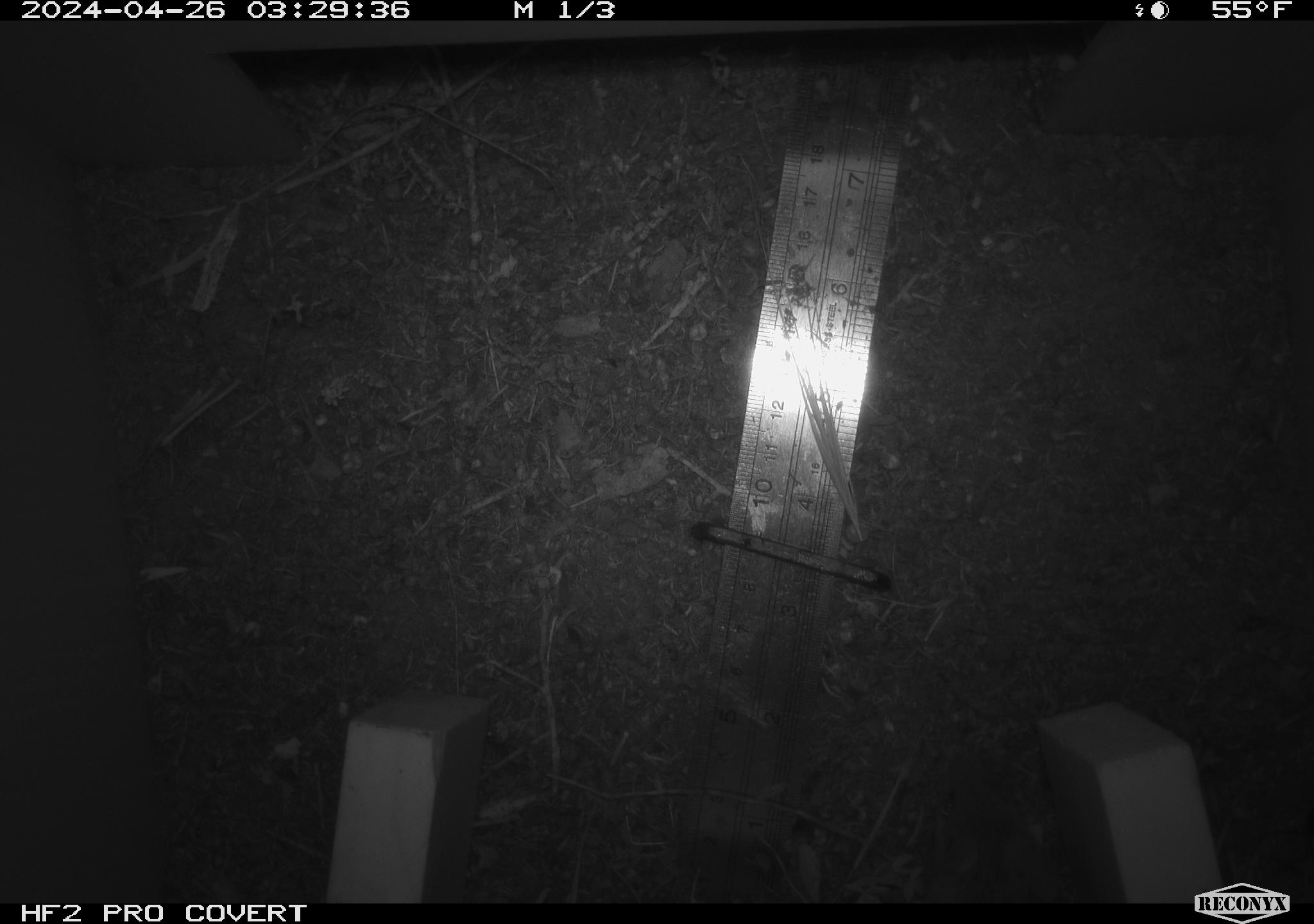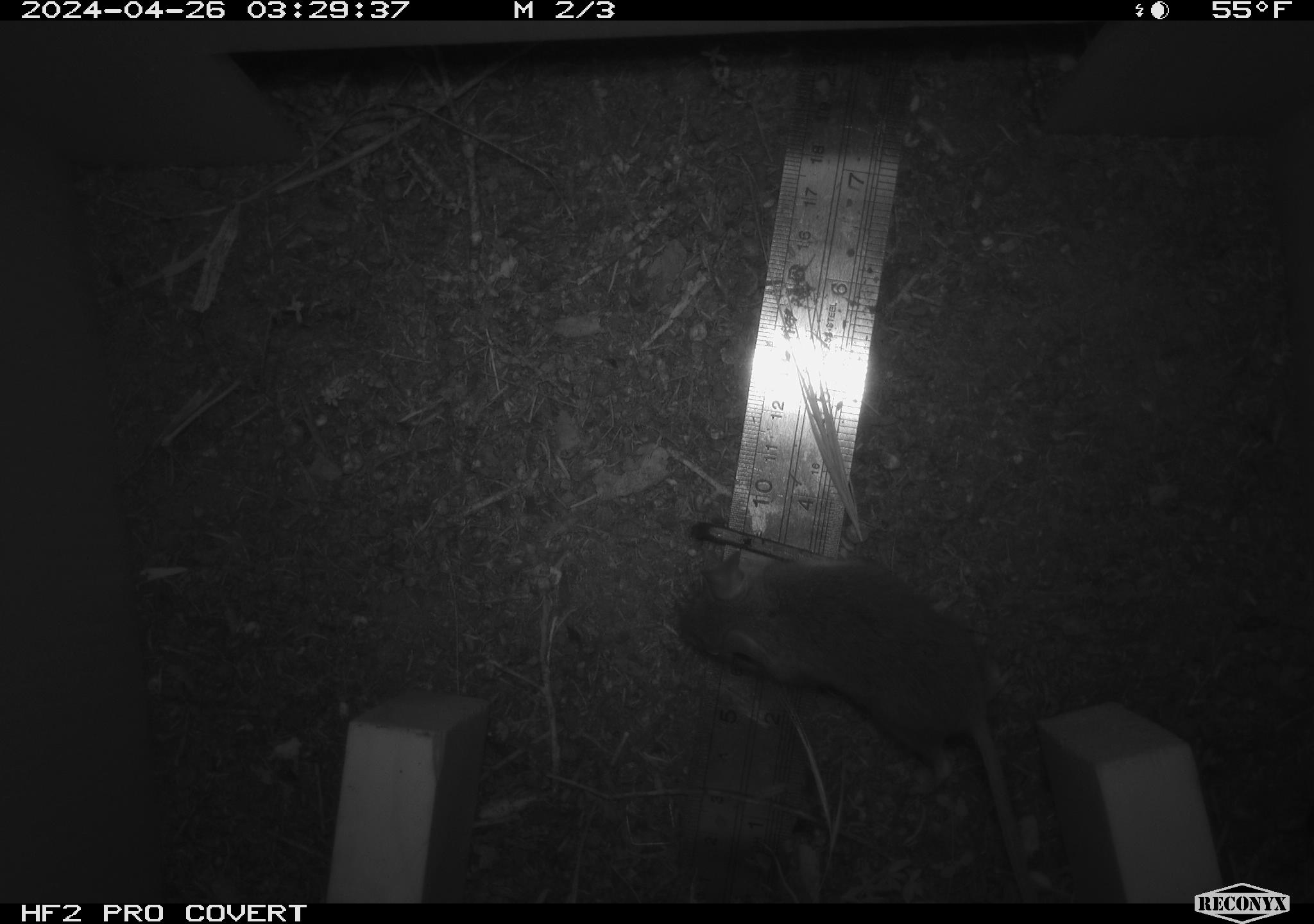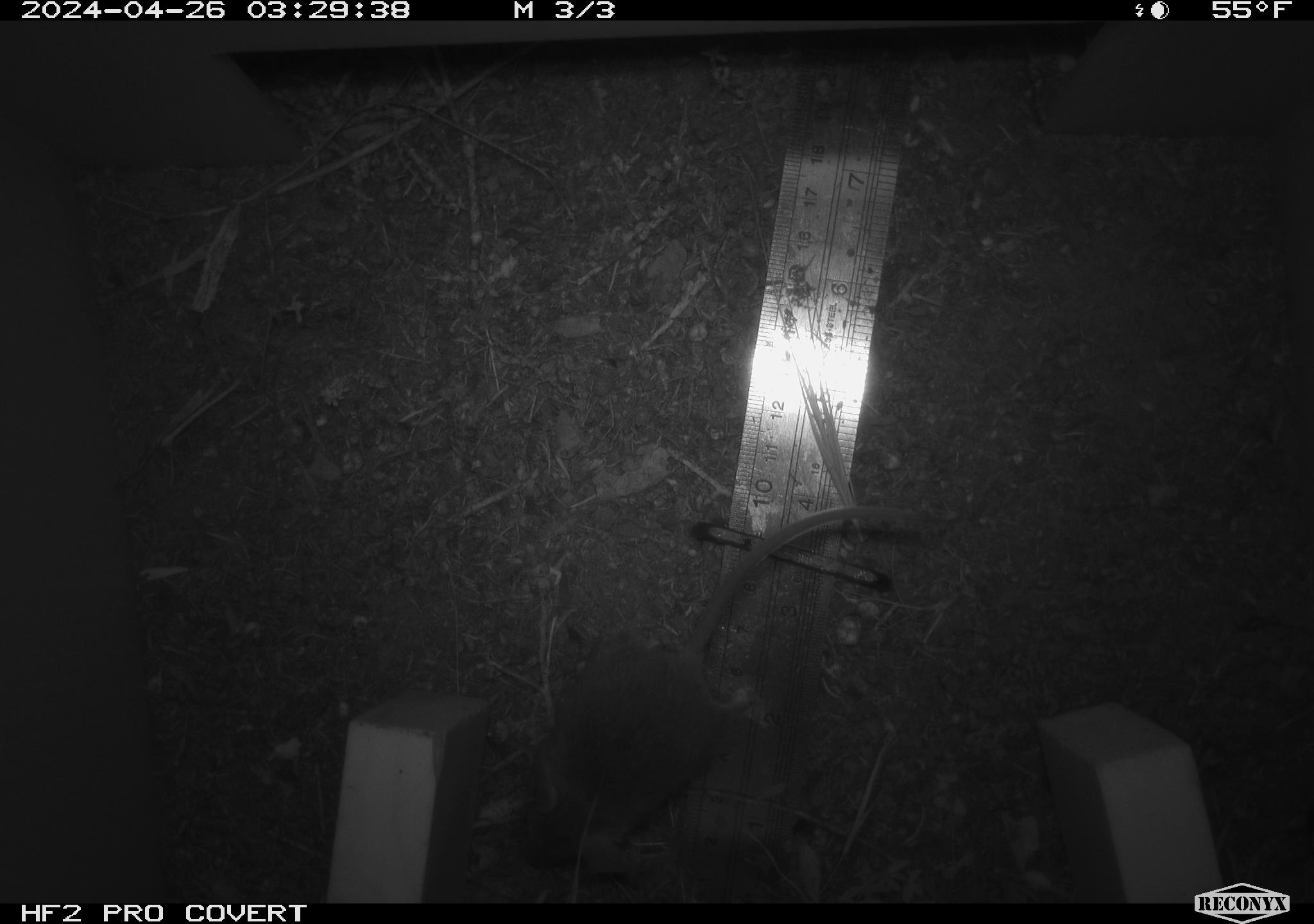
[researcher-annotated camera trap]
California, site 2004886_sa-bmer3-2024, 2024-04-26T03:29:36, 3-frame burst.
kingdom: Animalia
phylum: Chordata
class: Mammalia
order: Rodentia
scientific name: Rodentia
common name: mouse species